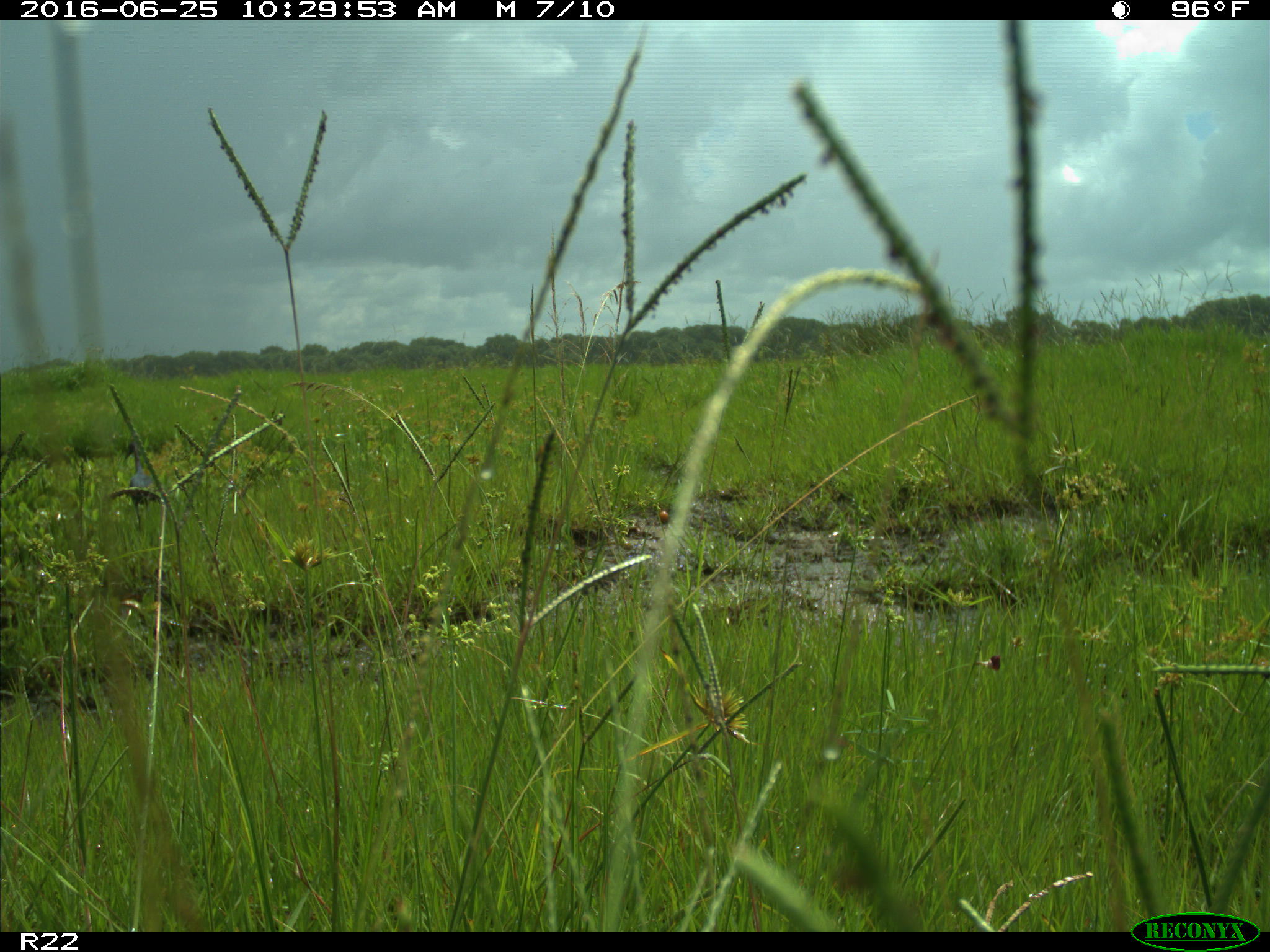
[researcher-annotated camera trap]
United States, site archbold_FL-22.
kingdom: Animalia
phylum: Chordata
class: Aves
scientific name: Aves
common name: birds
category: unidentified bird